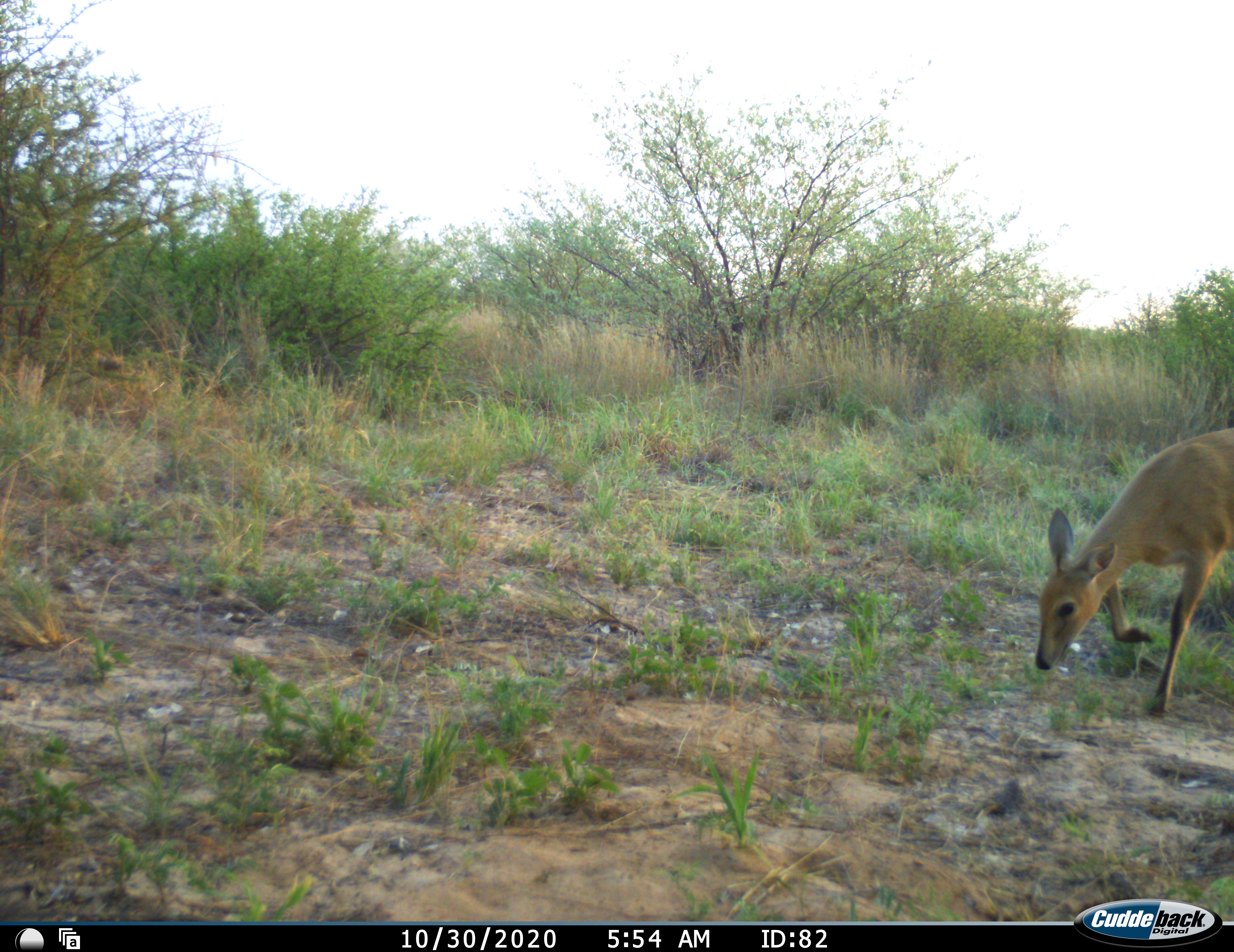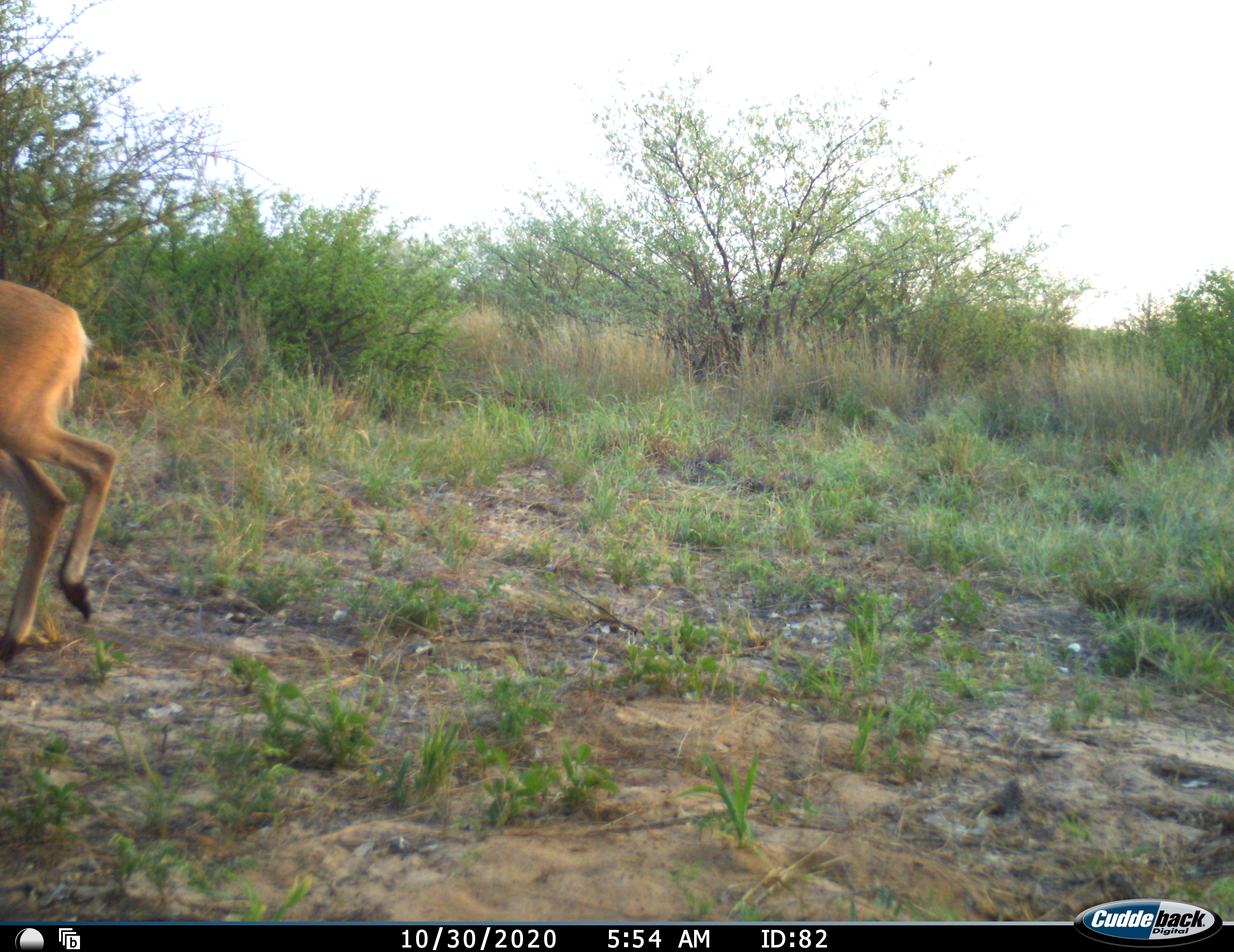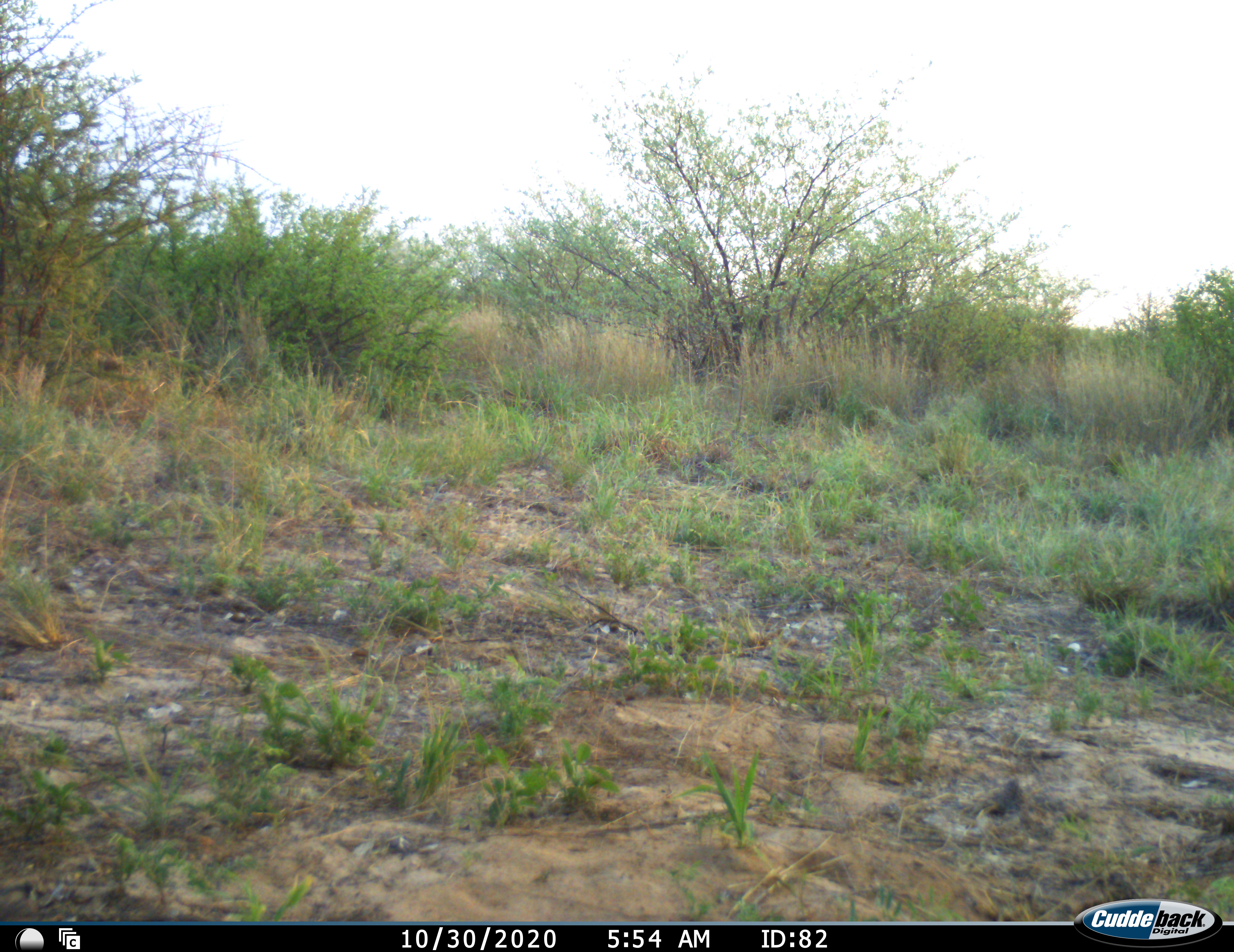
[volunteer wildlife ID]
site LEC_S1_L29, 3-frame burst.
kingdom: Animalia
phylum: Chordata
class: Mammalia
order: Artiodactyla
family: Bovidae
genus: Sylvicapra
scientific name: Sylvicapra grimmia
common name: common duiker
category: duikercommongrey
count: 1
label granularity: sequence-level